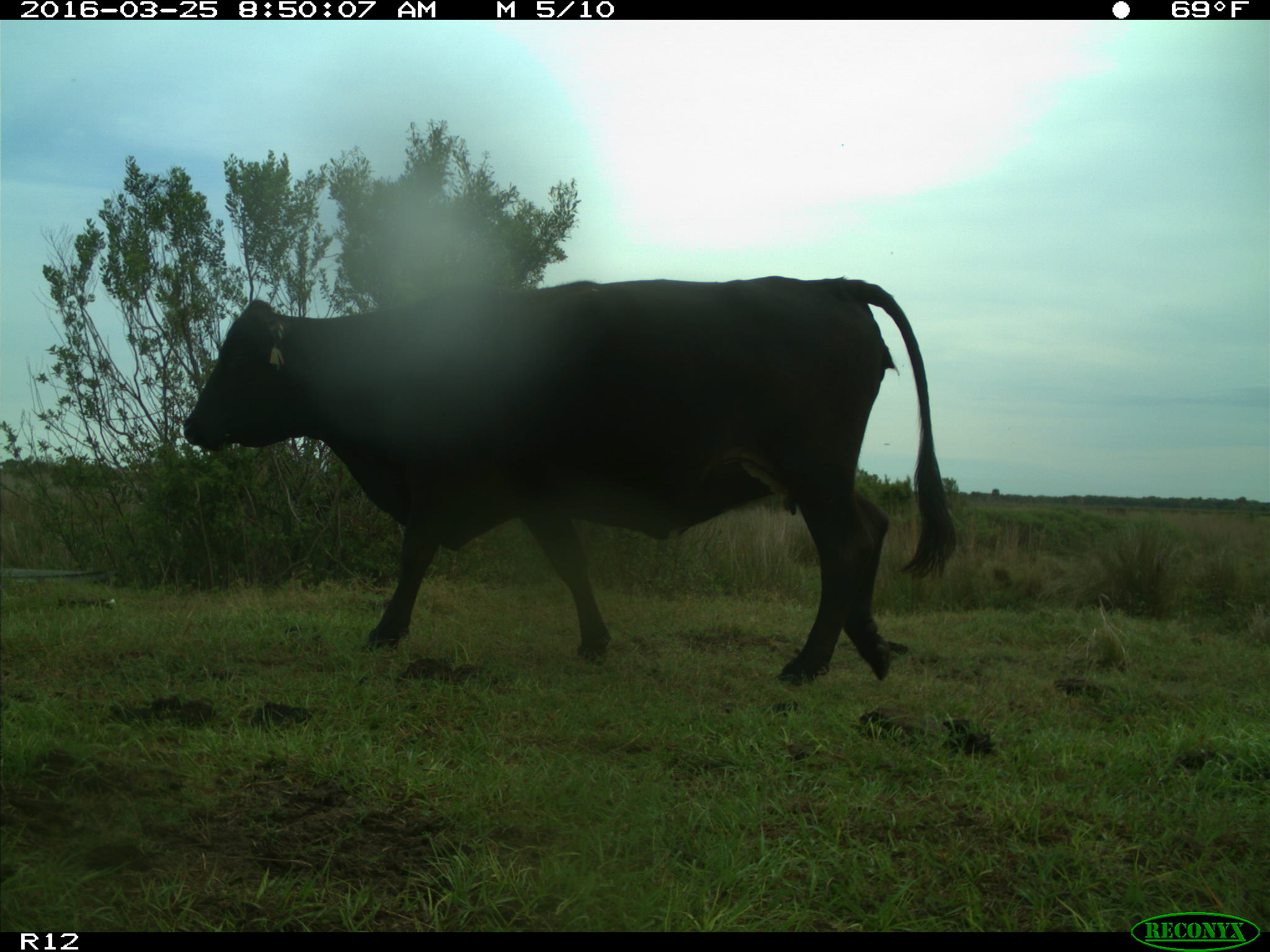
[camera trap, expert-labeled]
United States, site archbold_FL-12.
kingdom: Animalia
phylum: Chordata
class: Mammalia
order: Artiodactyla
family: Bovidae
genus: Bos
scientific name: Bos taurus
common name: domestic cow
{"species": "Bos taurus (domestic cow)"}